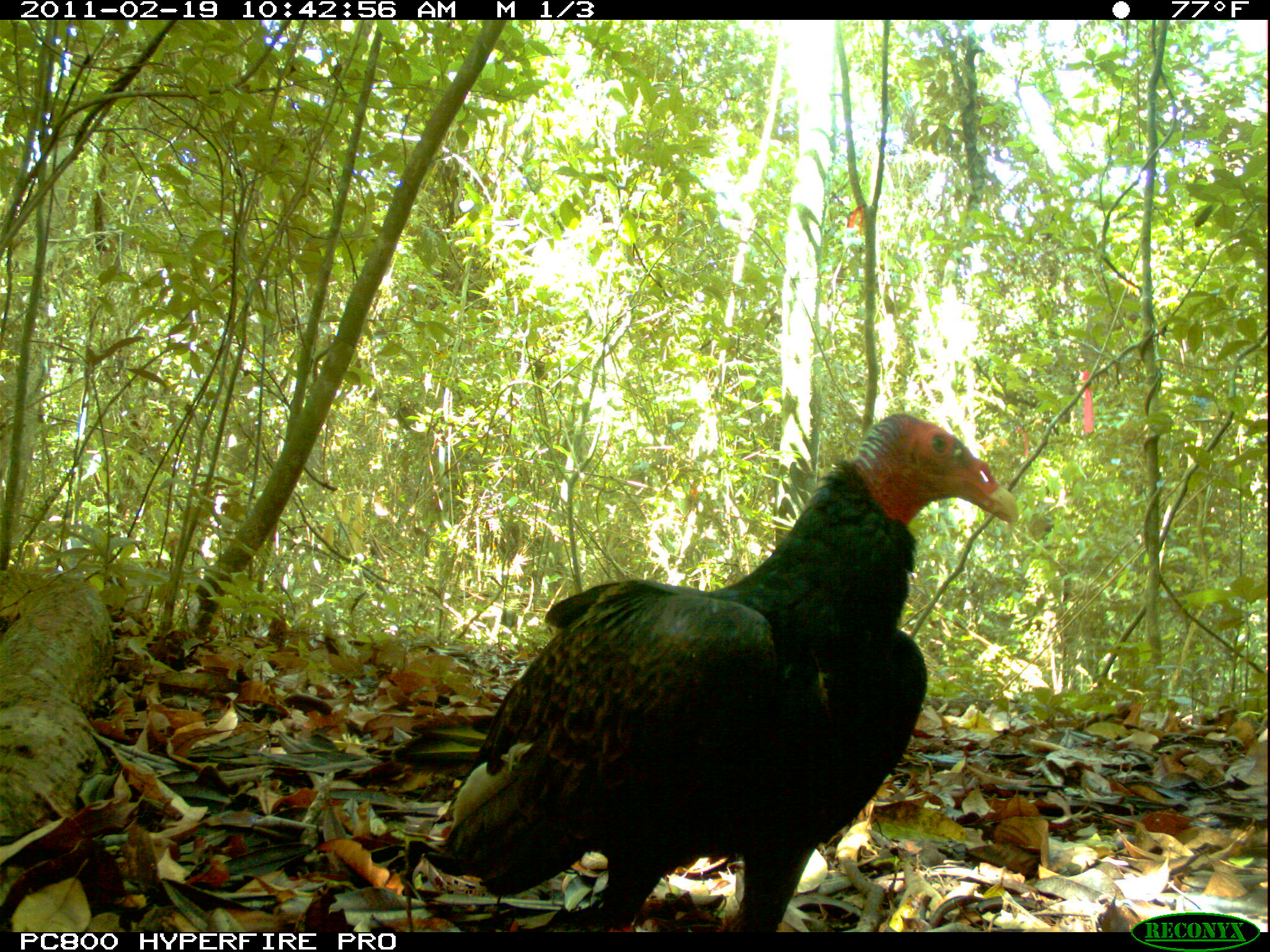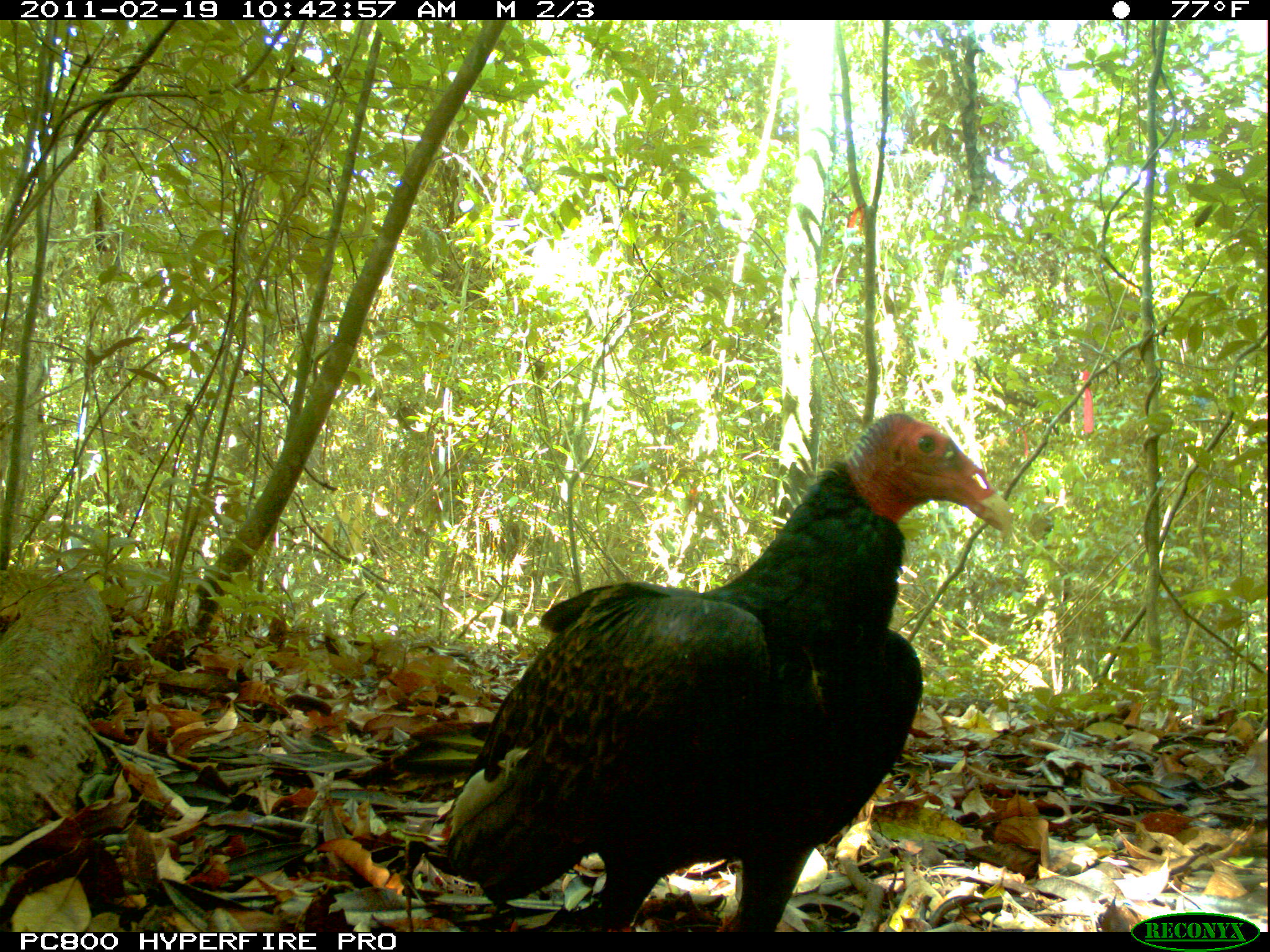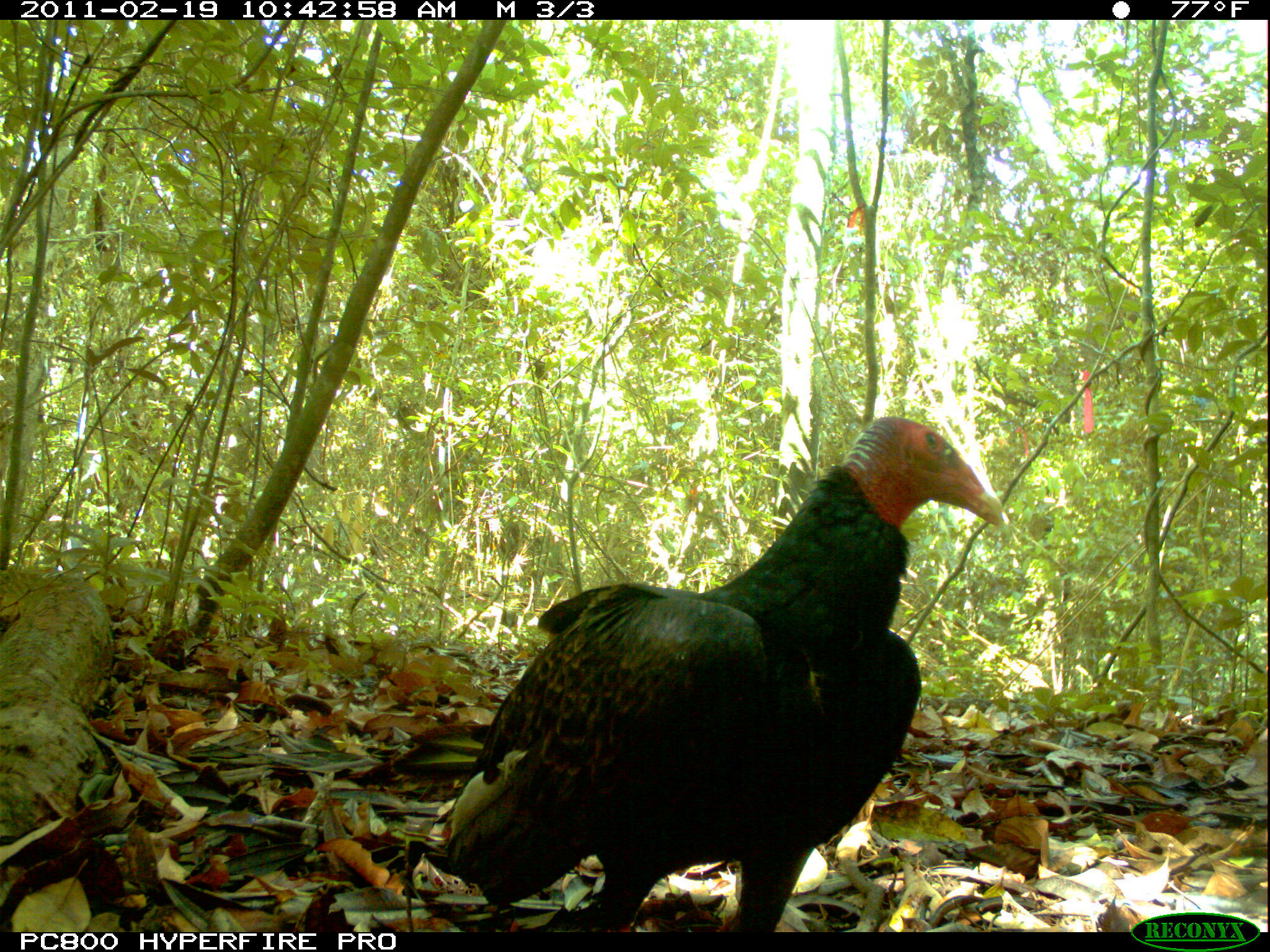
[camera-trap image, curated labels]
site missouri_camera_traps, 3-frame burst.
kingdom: Animalia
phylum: Chordata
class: Aves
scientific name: Aves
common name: bird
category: bird spec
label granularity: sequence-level